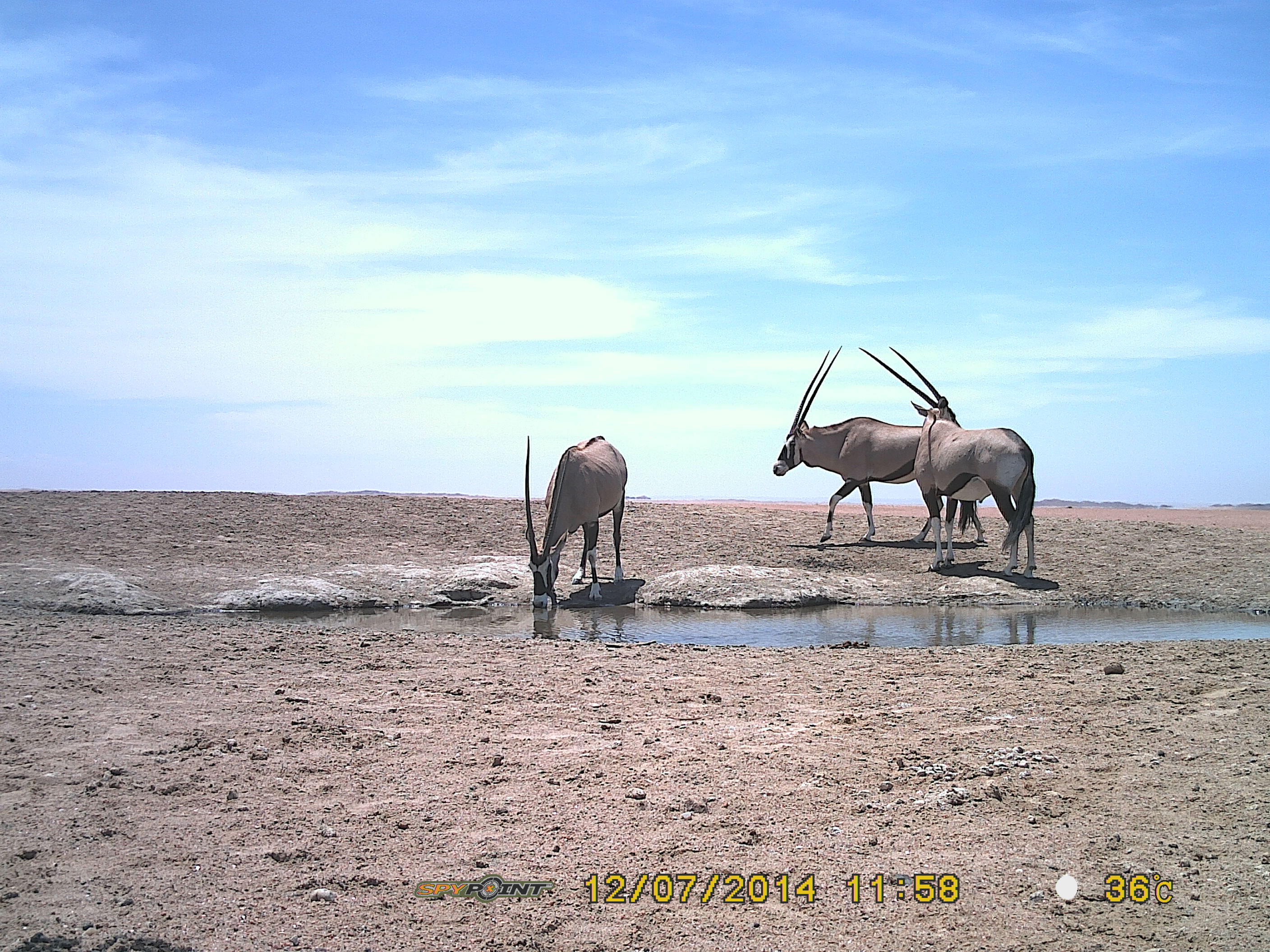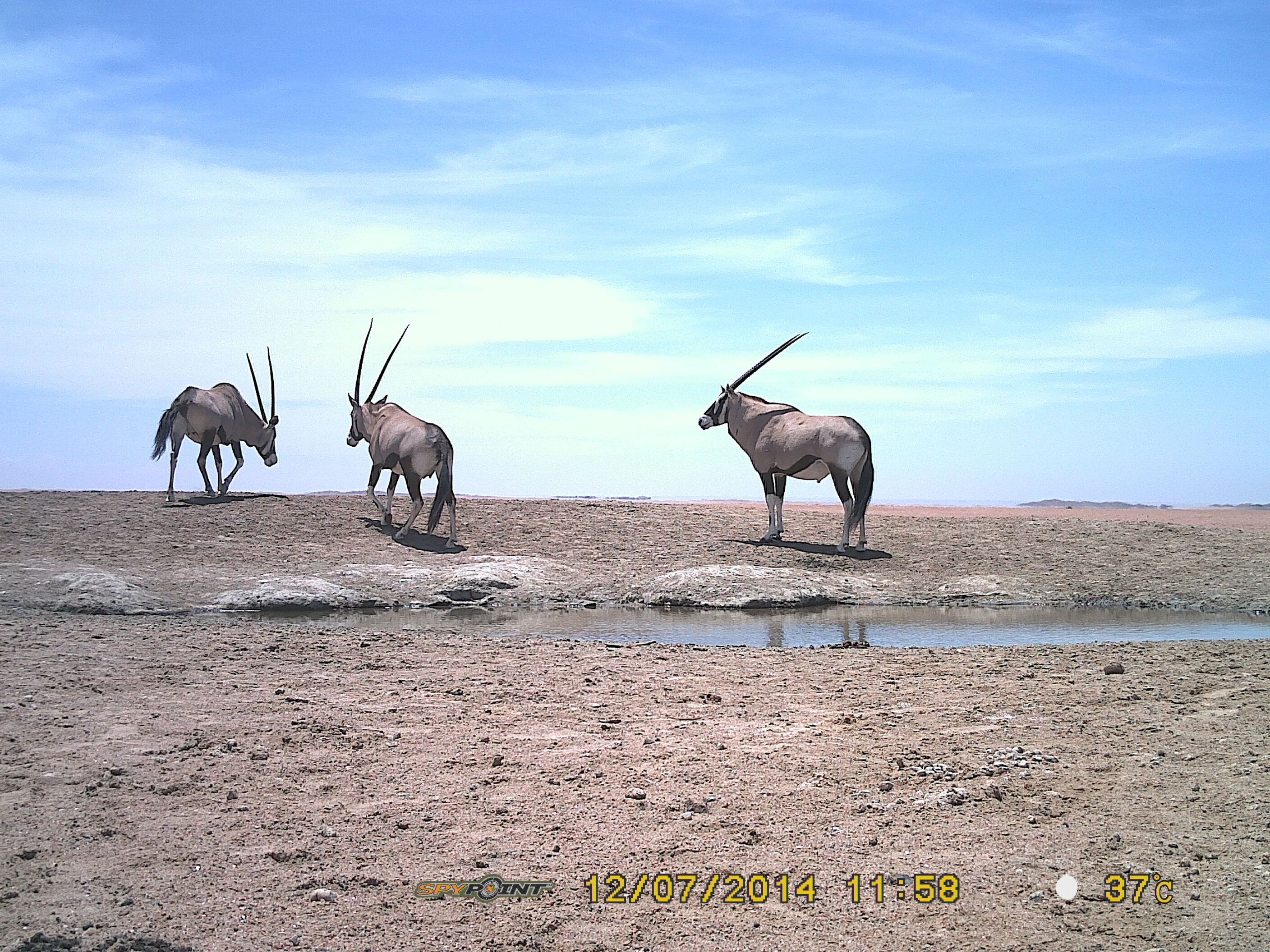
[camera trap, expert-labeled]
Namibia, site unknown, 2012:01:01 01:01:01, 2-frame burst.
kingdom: Animalia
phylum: Chordata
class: Mammalia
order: Artiodactyla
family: Bovidae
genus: Oryx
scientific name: Oryx gazella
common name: gemsbok